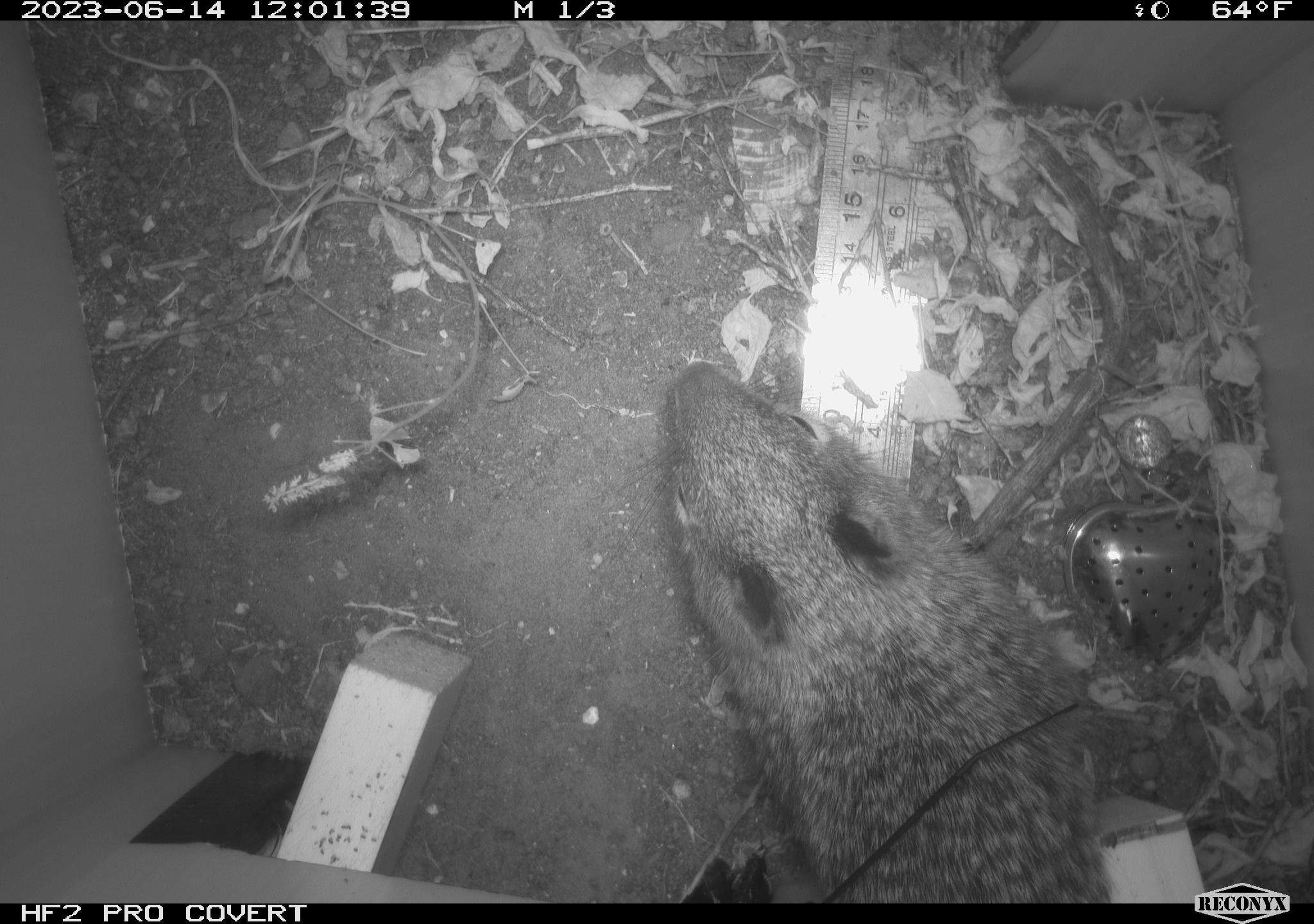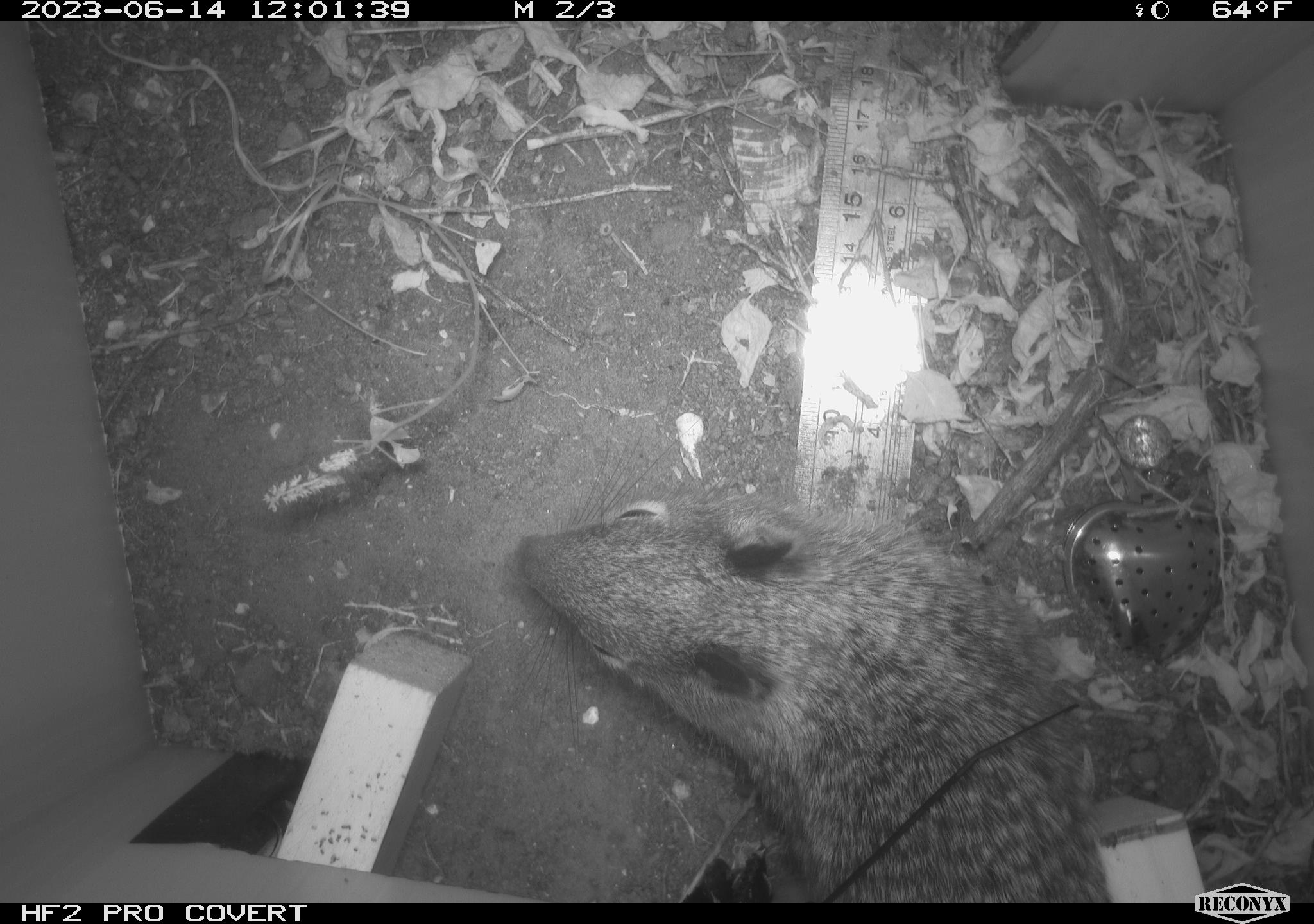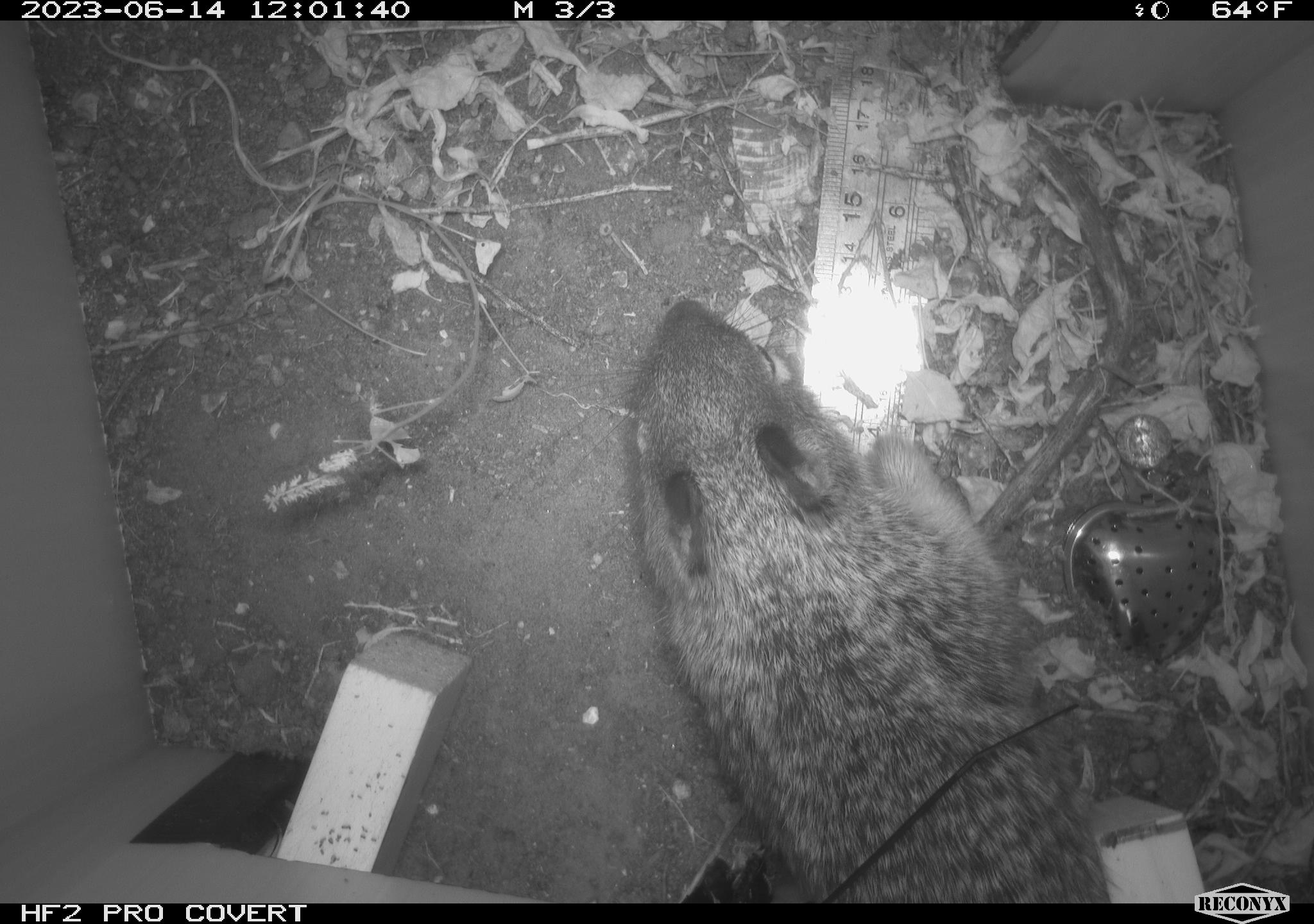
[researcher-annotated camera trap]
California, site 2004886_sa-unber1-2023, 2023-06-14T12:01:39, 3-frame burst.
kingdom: Animalia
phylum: Chordata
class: Mammalia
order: Rodentia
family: Sciuridae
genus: Otospermophilus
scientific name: Otospermophilus beecheyi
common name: california ground squirrel